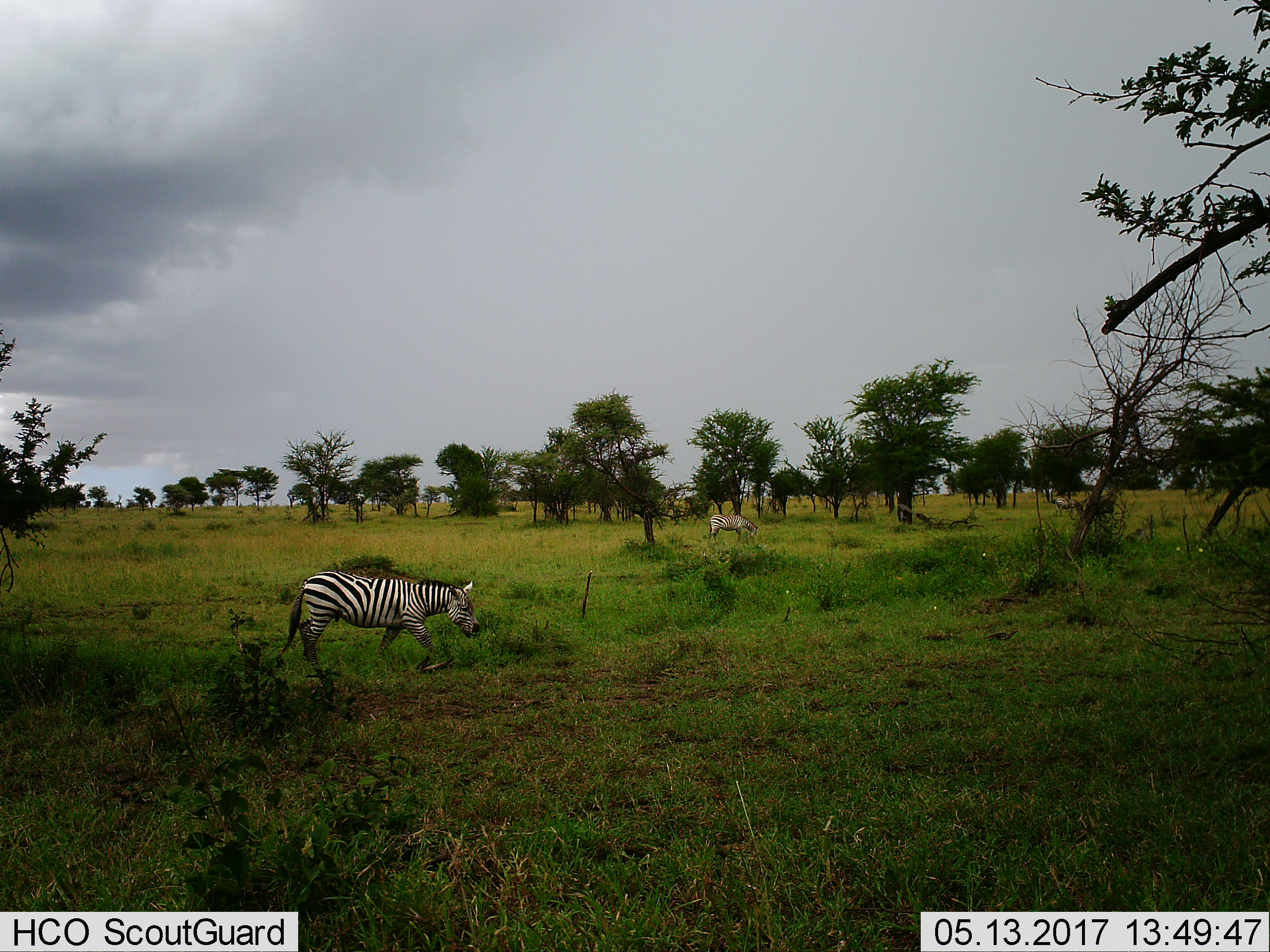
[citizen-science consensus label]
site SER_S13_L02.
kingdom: Animalia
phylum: Chordata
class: Mammalia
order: Perissodactyla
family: Equidae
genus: Equus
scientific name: Equus quagga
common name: plains zebra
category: zebraplains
Zebraplains (plains zebra) (Equus quagga), count 3. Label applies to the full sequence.